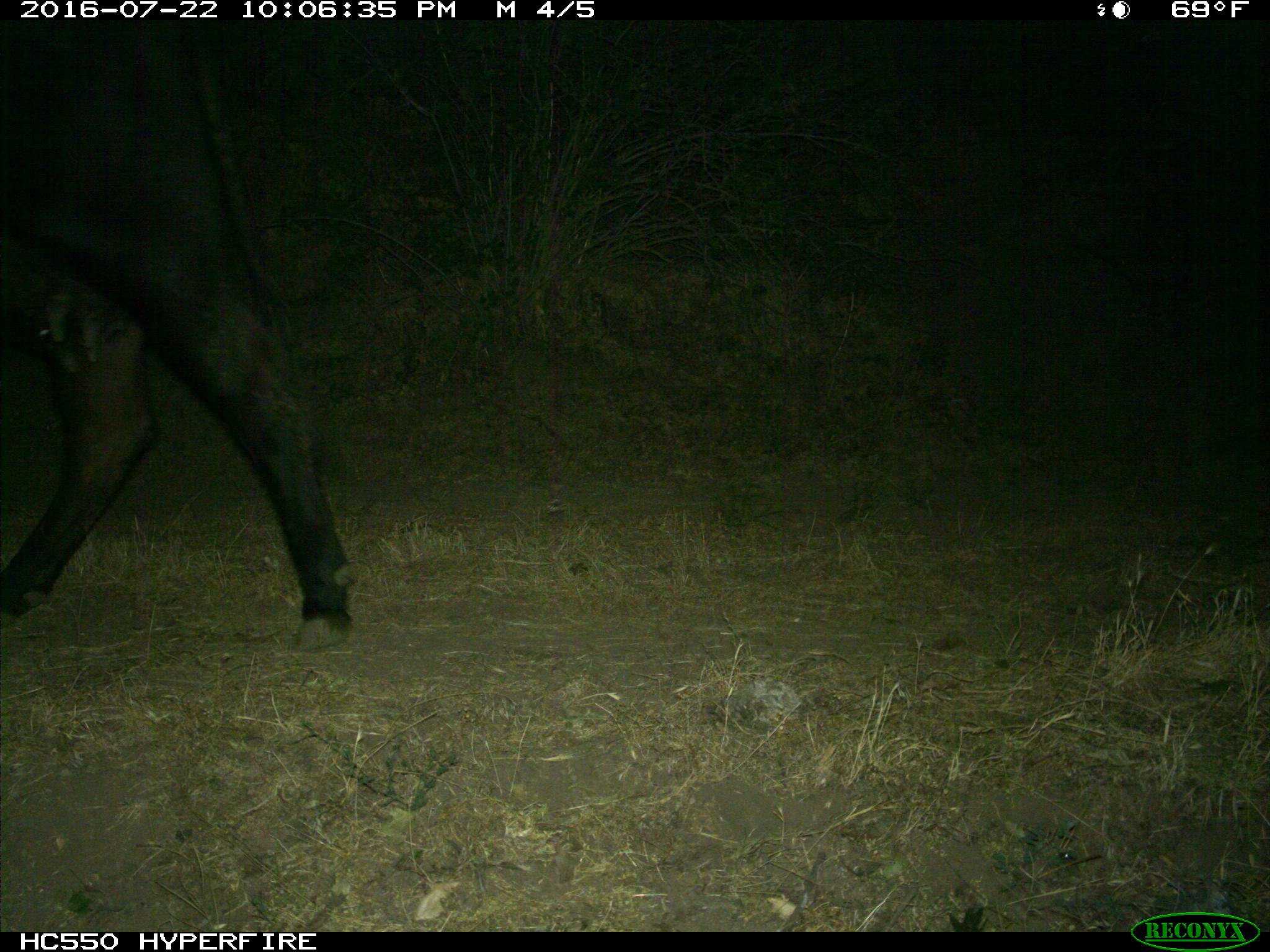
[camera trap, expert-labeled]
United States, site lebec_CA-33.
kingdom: Animalia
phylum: Chordata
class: Mammalia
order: Artiodactyla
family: Bovidae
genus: Bos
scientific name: Bos taurus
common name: domestic cow